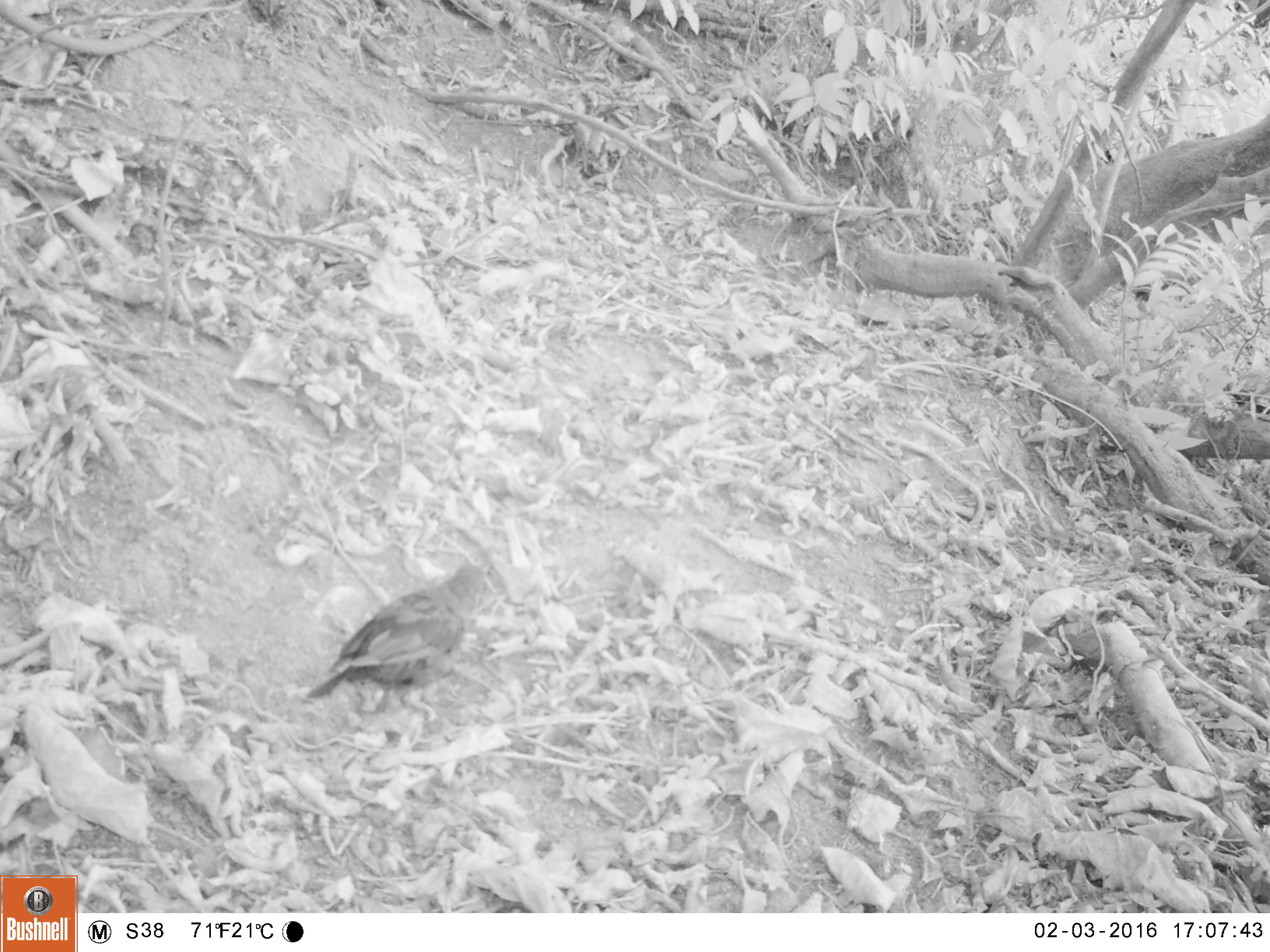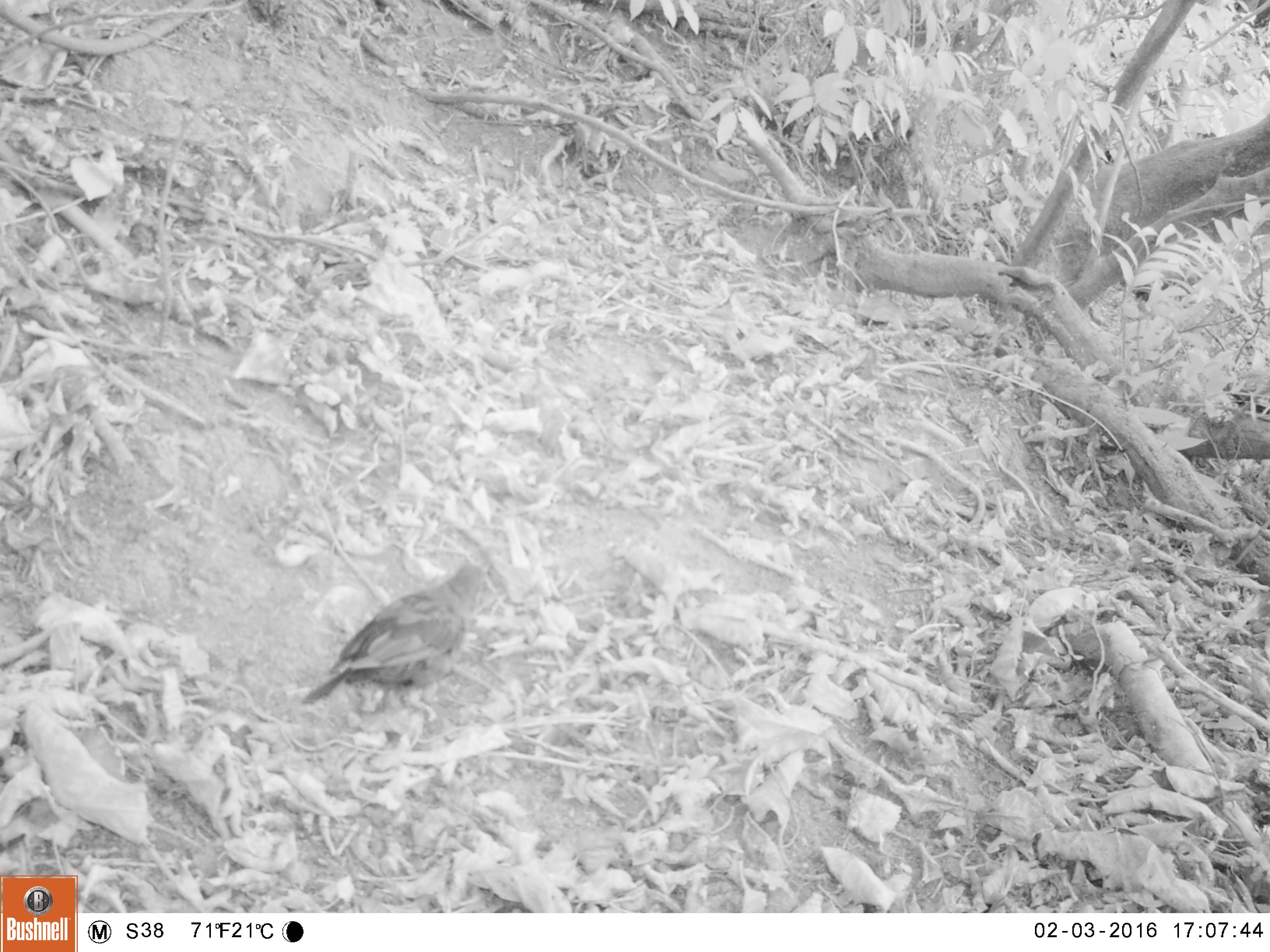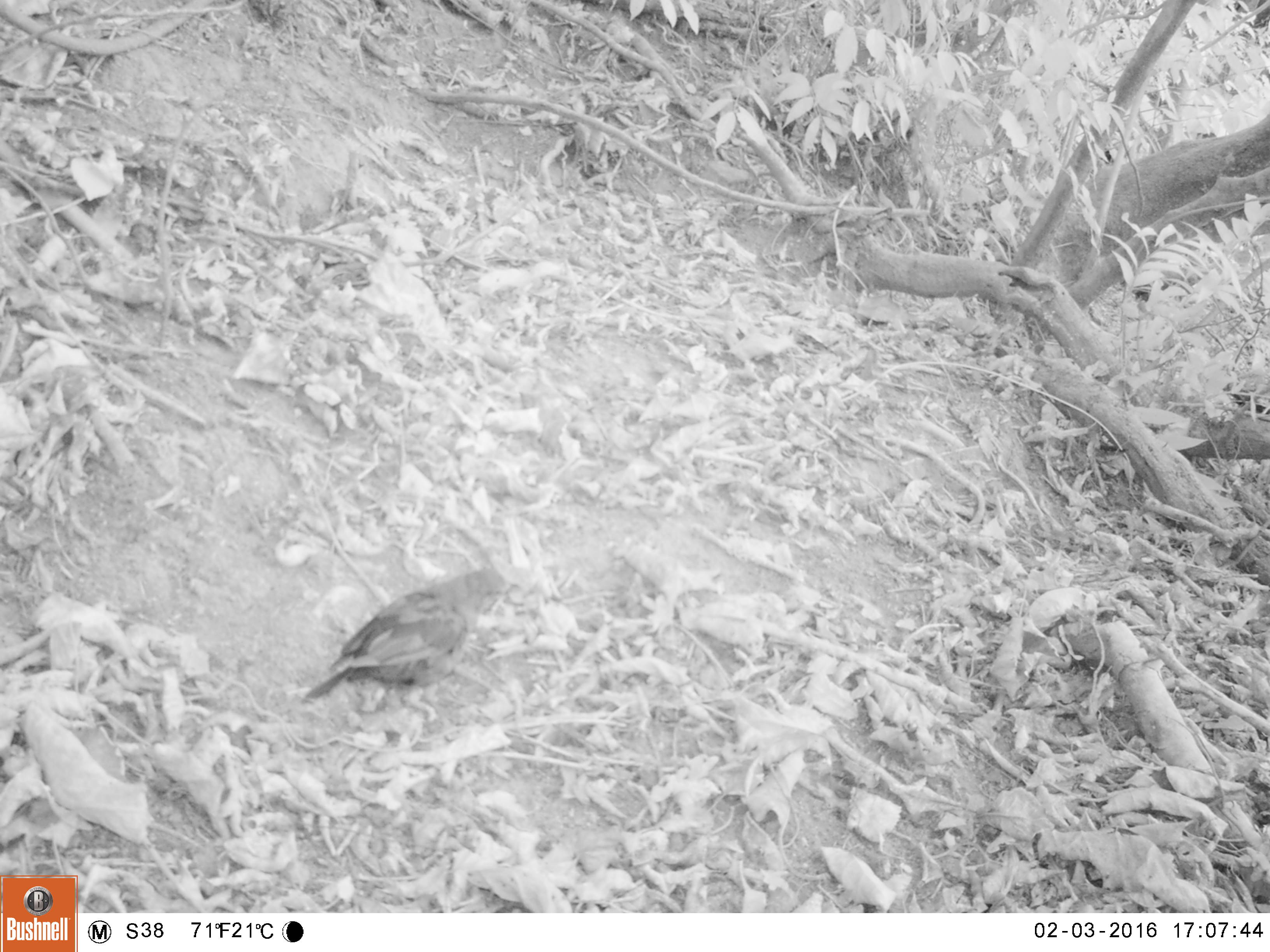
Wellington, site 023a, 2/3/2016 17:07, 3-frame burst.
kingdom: Animalia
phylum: Chordata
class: Aves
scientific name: Aves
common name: bird